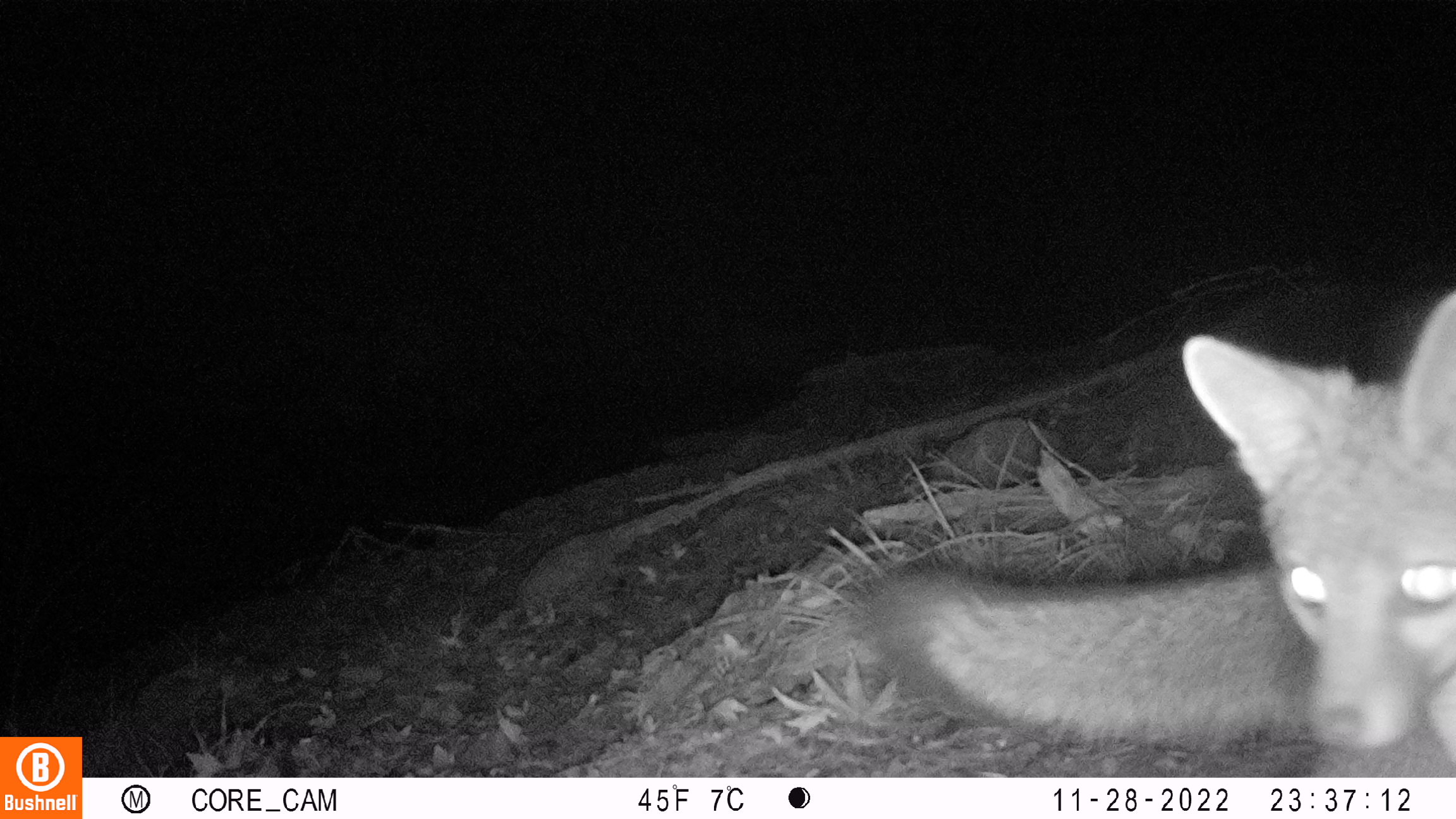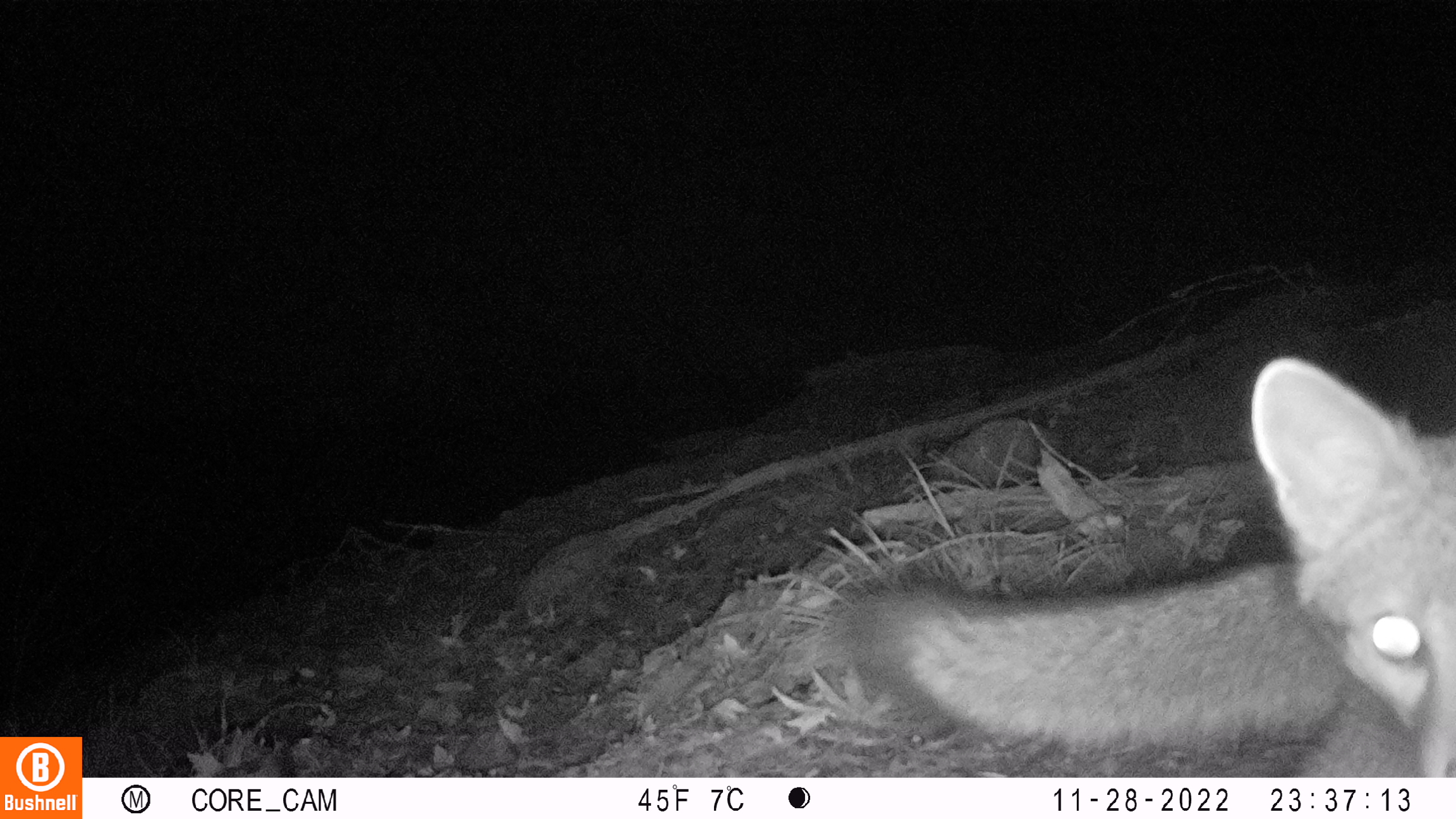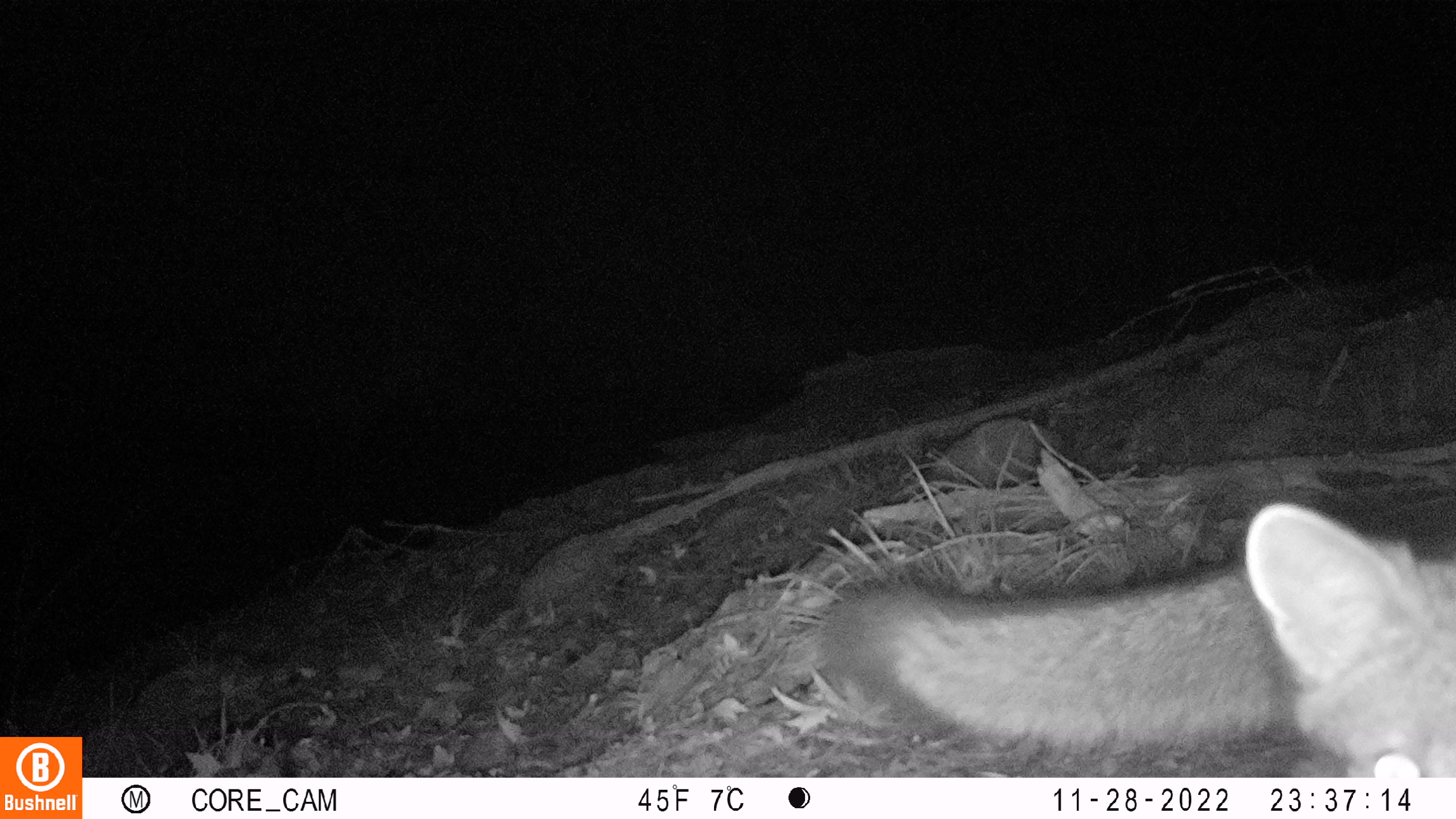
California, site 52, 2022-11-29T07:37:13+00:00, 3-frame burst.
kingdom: Animalia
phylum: Chordata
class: Mammalia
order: Carnivora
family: Canidae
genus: Urocyon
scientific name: Urocyon cinereoargenteus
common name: gray fox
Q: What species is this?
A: Gray fox (Urocyon cinereoargenteus).